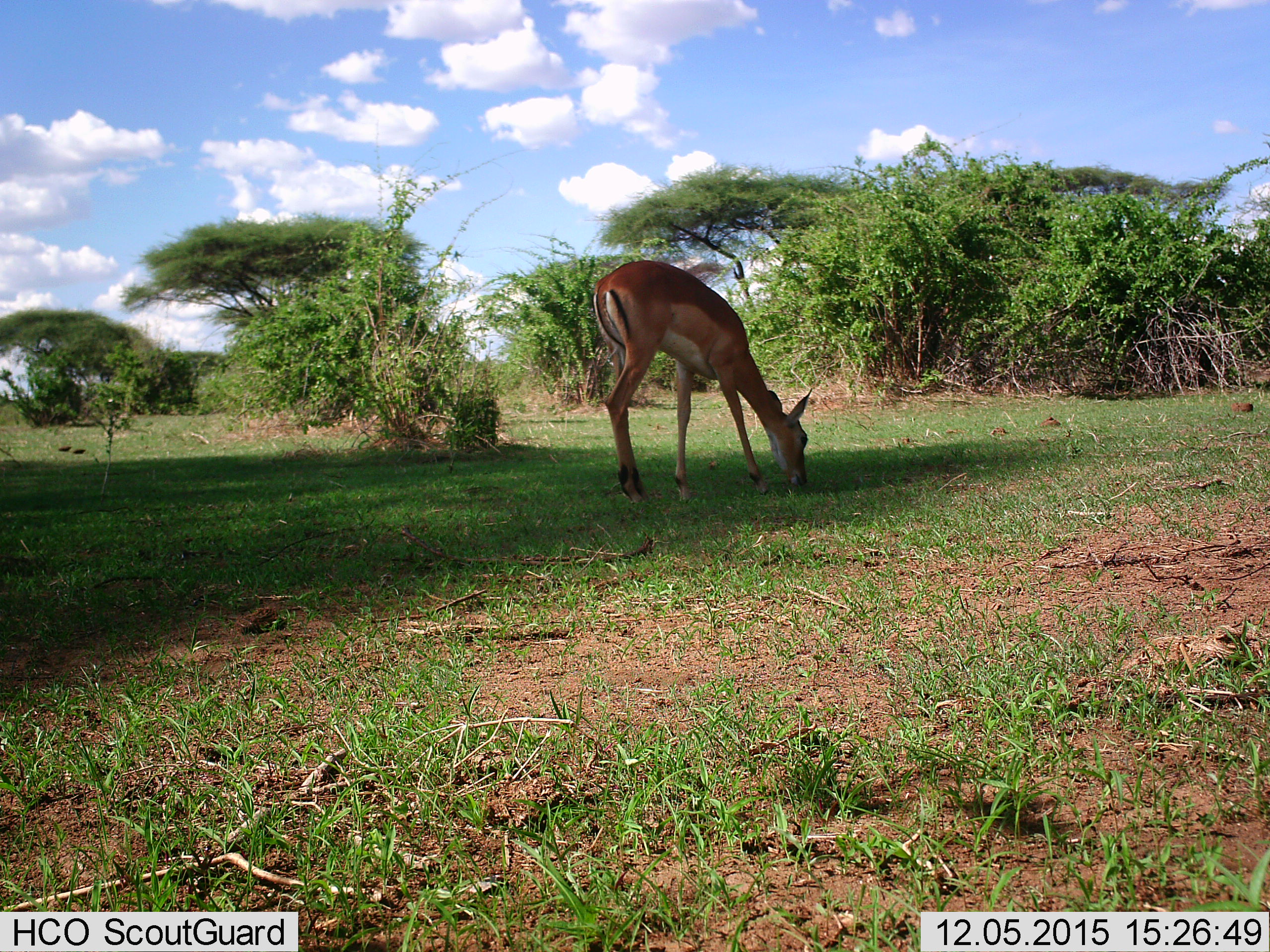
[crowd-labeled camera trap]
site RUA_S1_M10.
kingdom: Animalia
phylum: Chordata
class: Mammalia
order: Artiodactyla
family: Bovidae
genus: Aepyceros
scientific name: Aepyceros melampus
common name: impala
Impala (Aepyceros melampus), count 1. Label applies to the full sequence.